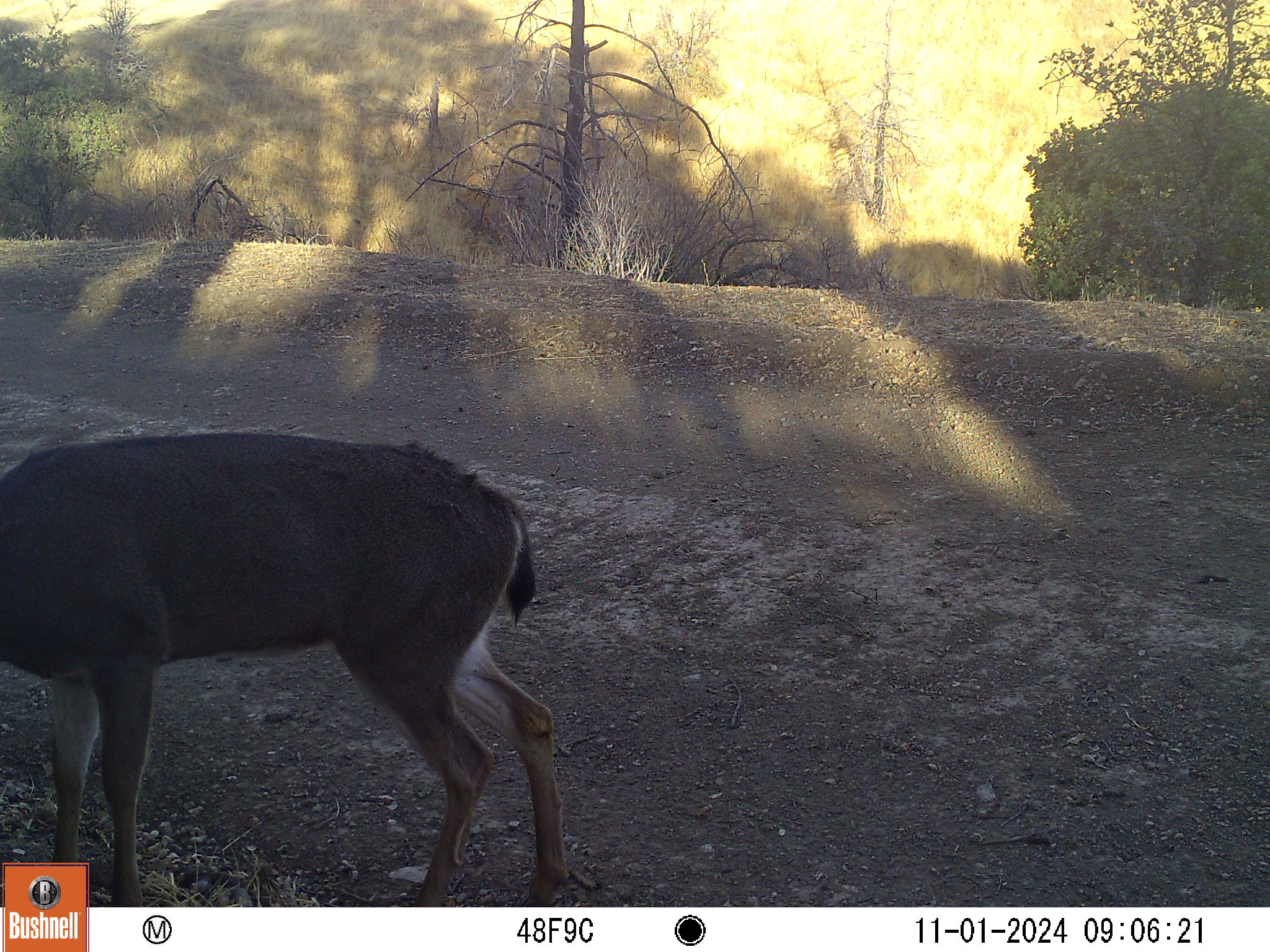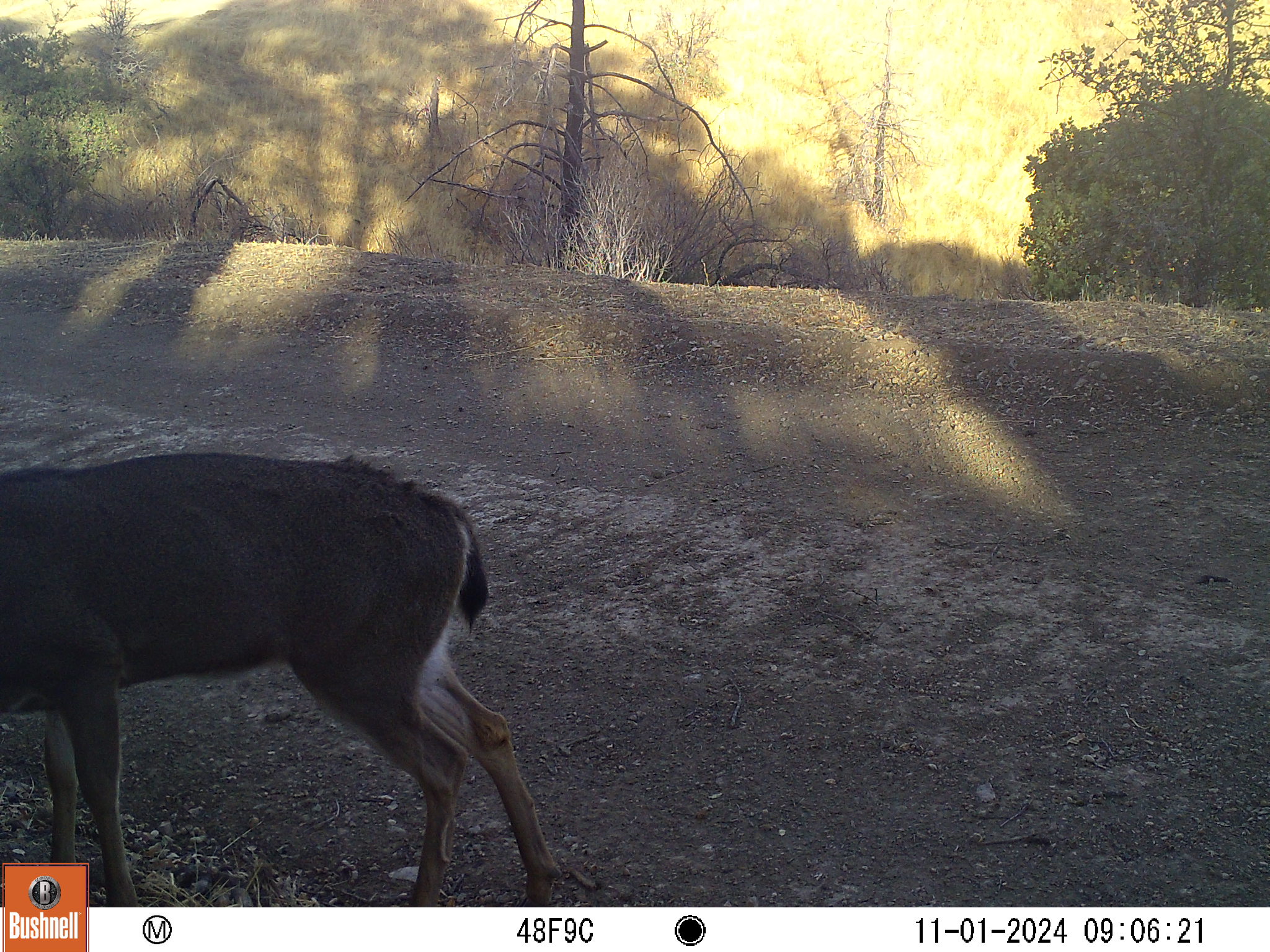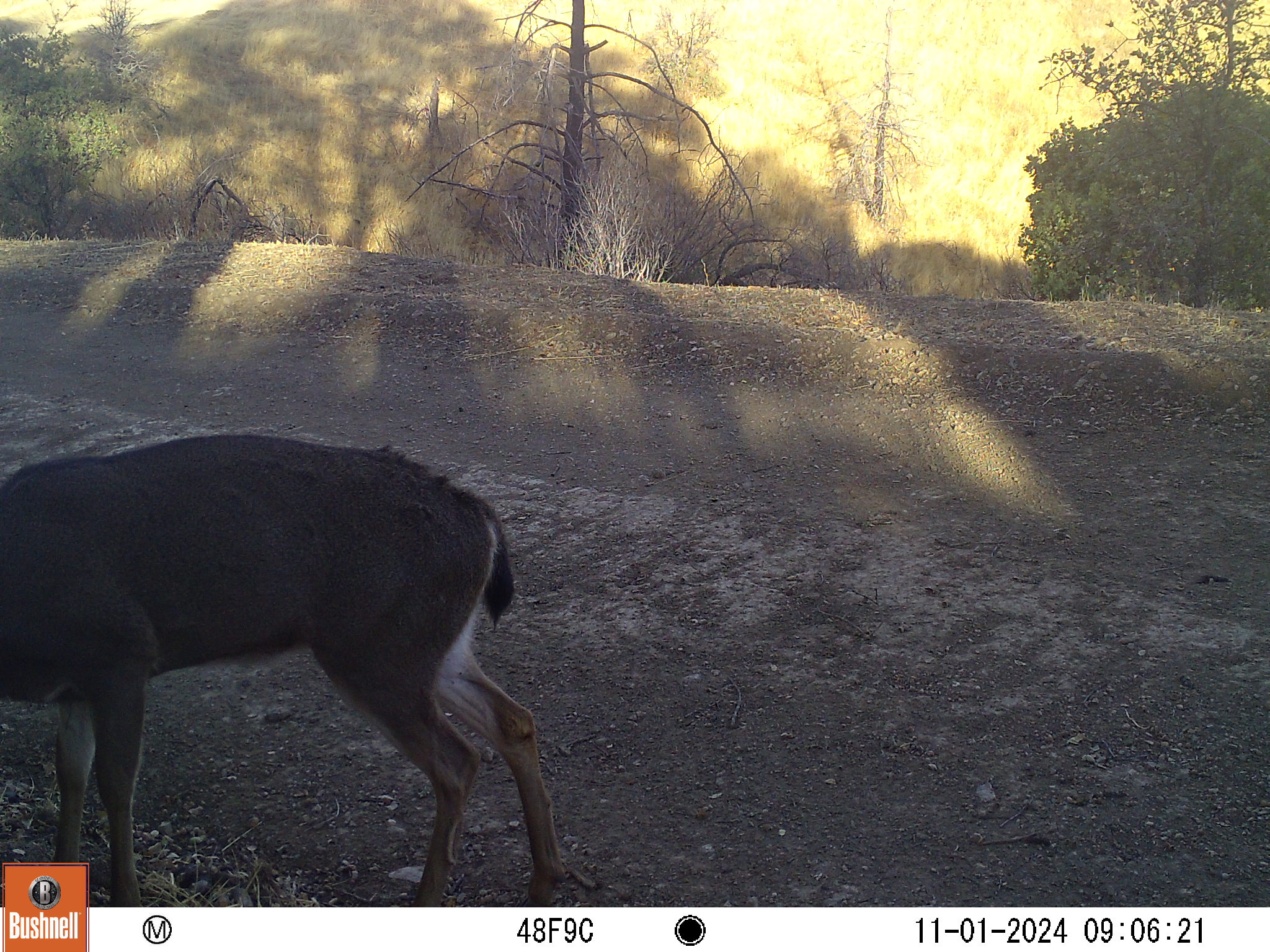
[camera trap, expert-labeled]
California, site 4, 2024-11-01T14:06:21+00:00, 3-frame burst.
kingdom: Animalia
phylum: Chordata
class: Mammalia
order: Artiodactyla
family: Cervidae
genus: Odocoileus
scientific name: Odocoileus hemionus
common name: mule deer